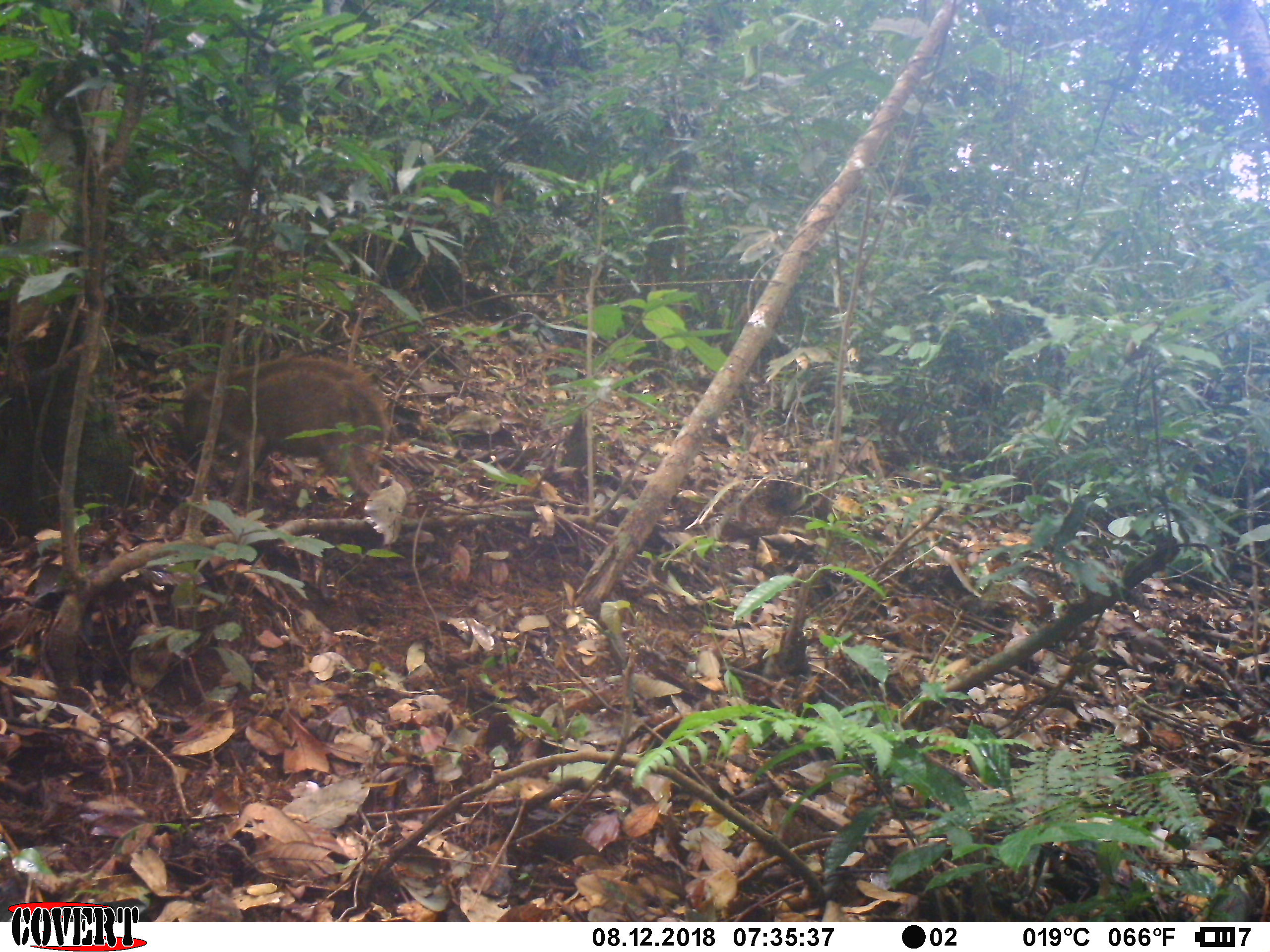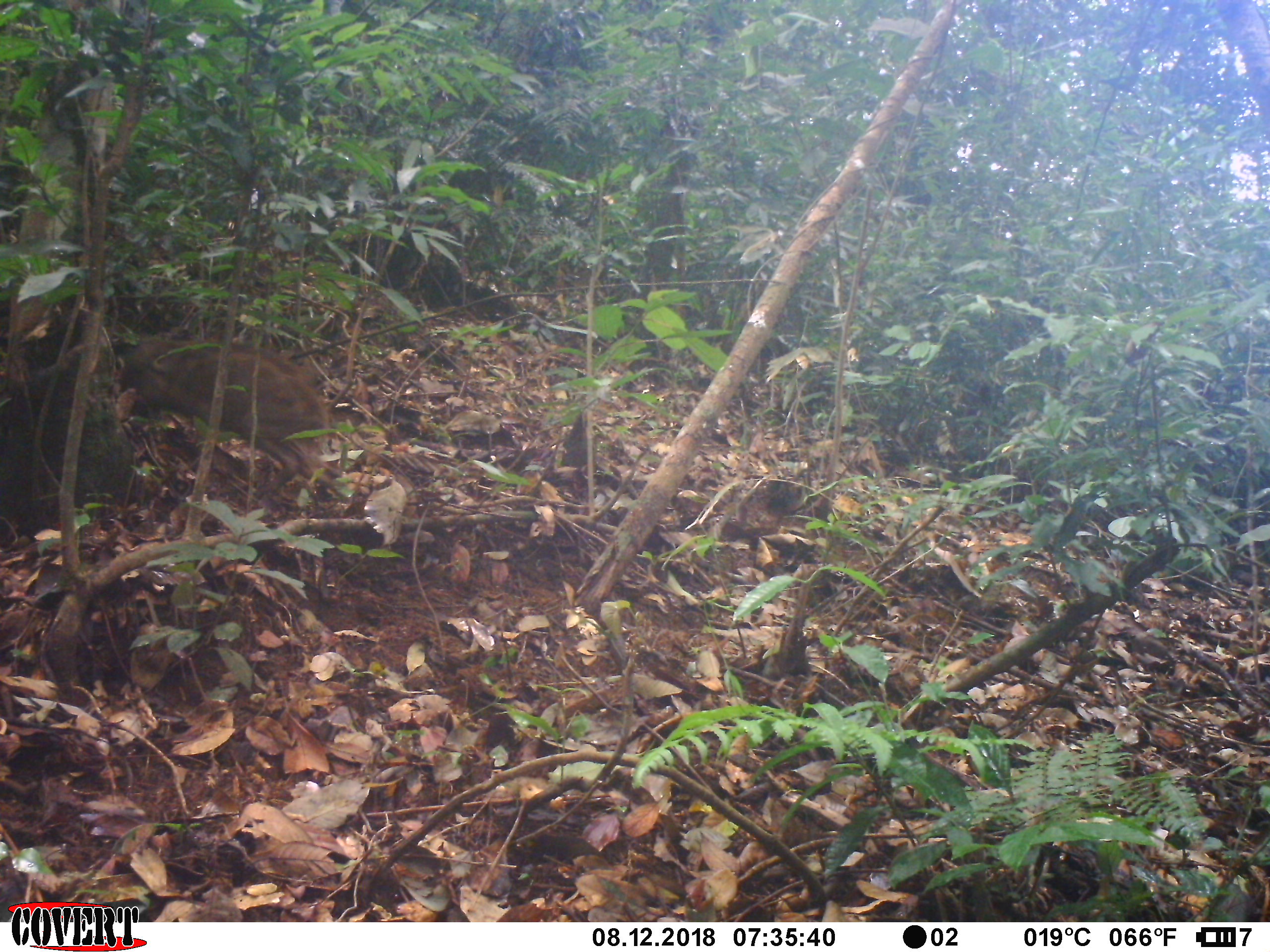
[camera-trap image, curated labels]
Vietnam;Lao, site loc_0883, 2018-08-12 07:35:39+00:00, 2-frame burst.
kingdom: Animalia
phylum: Chordata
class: Mammalia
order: Artiodactyla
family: Suidae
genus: Sus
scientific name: Sus scrofa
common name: eurasian wild pig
Eurasian wild pig (Sus scrofa). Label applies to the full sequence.